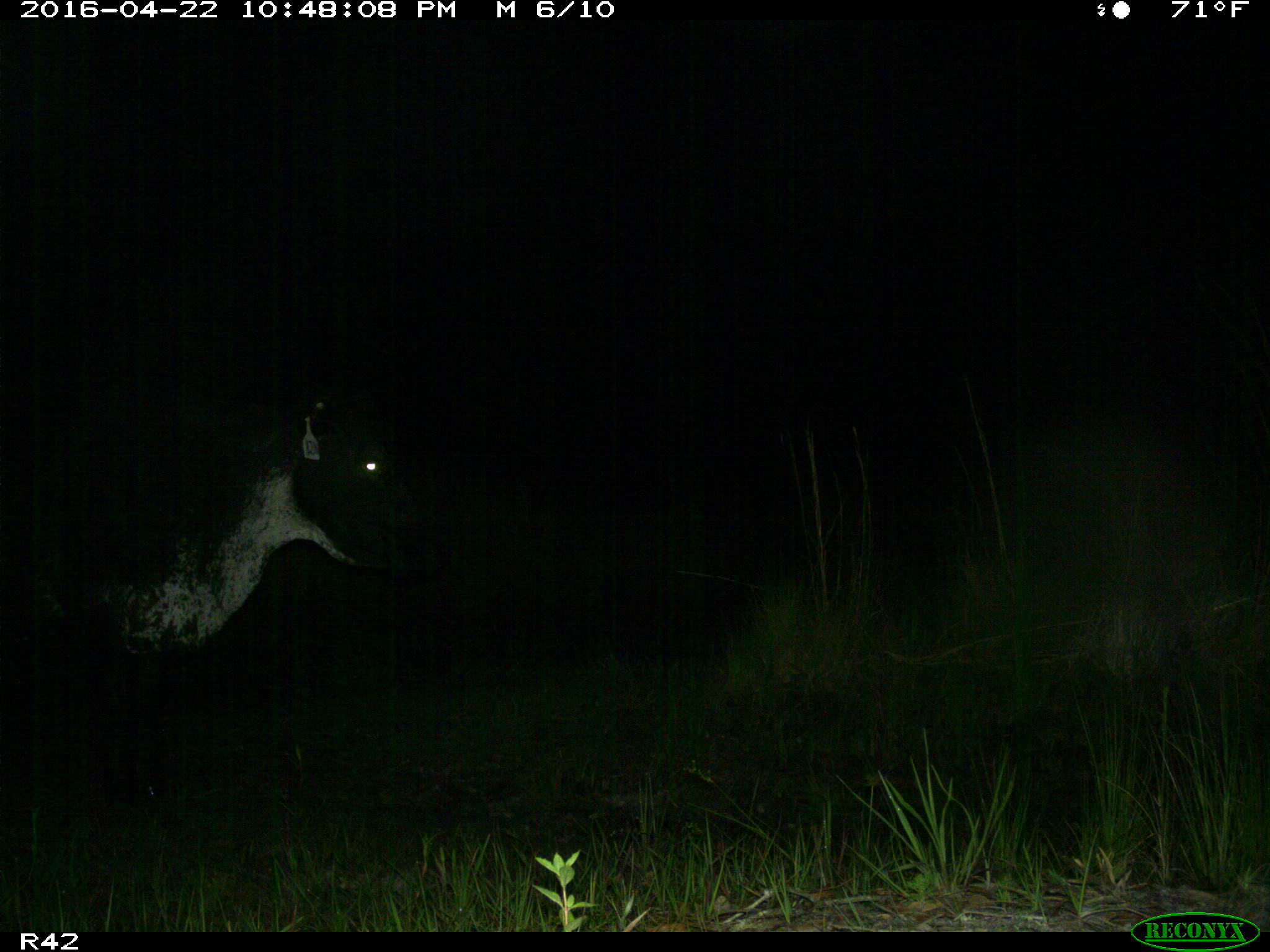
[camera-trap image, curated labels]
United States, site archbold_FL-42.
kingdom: Animalia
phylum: Chordata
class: Mammalia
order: Artiodactyla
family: Bovidae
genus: Bos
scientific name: Bos taurus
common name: domestic cow